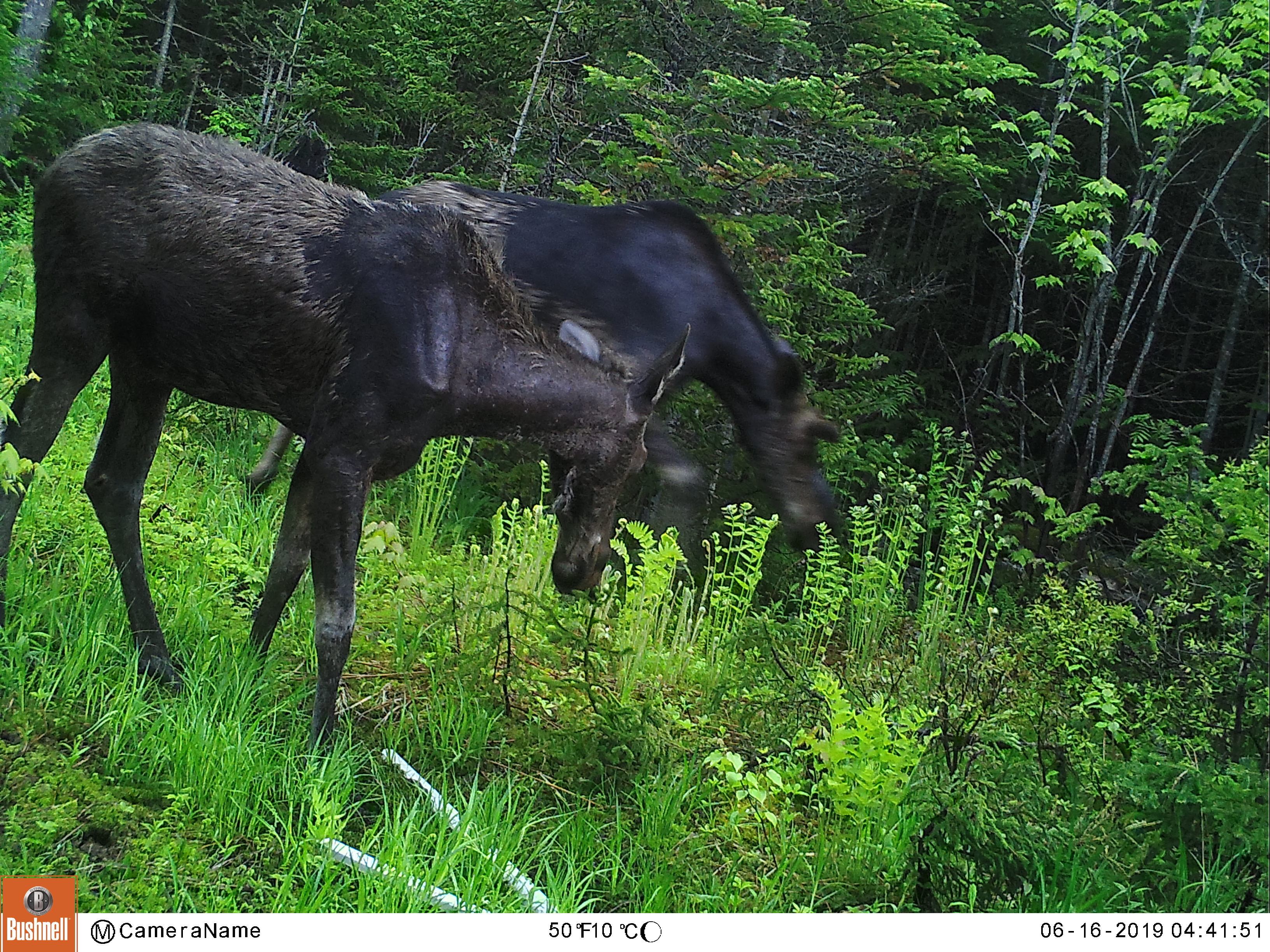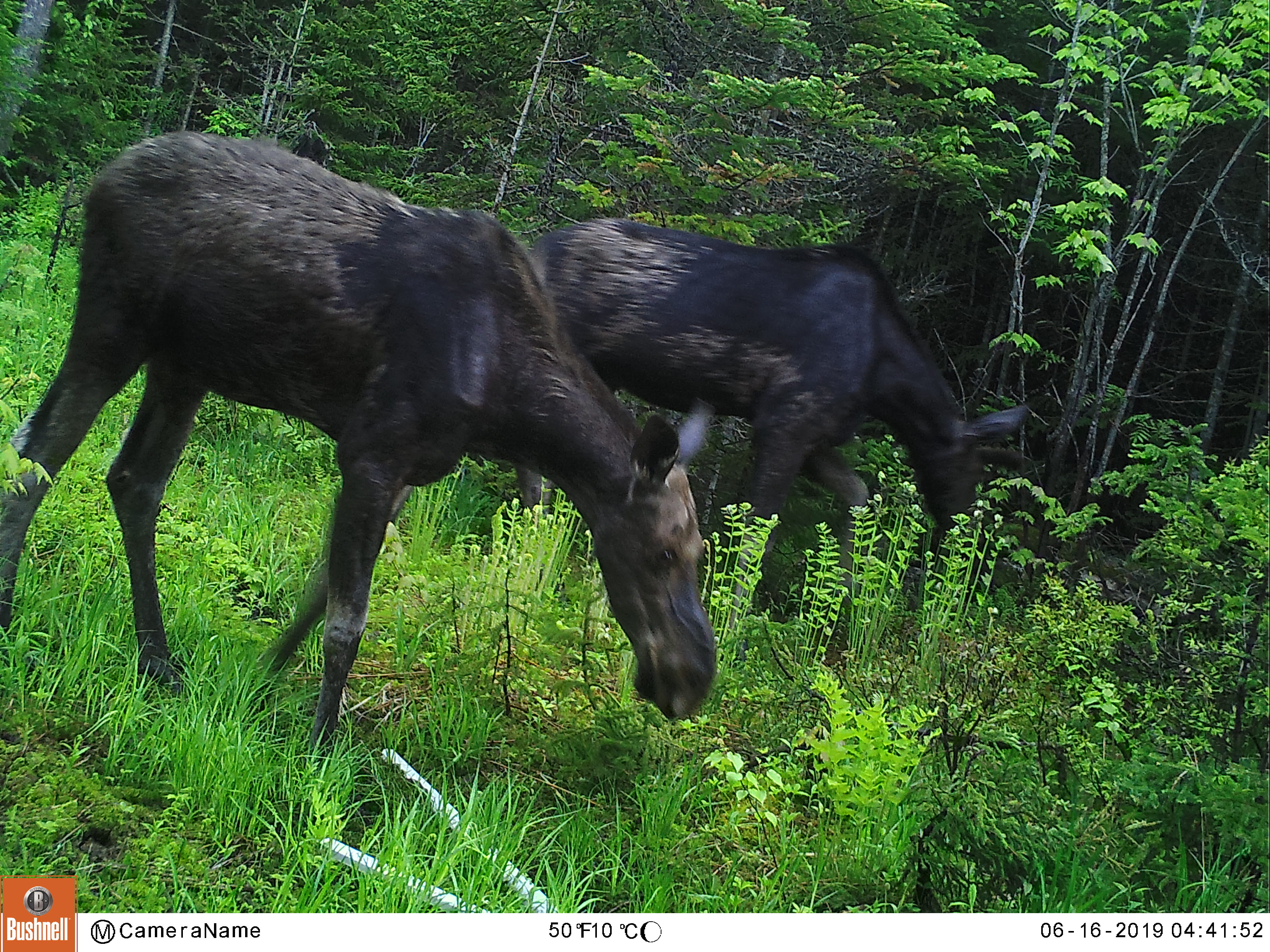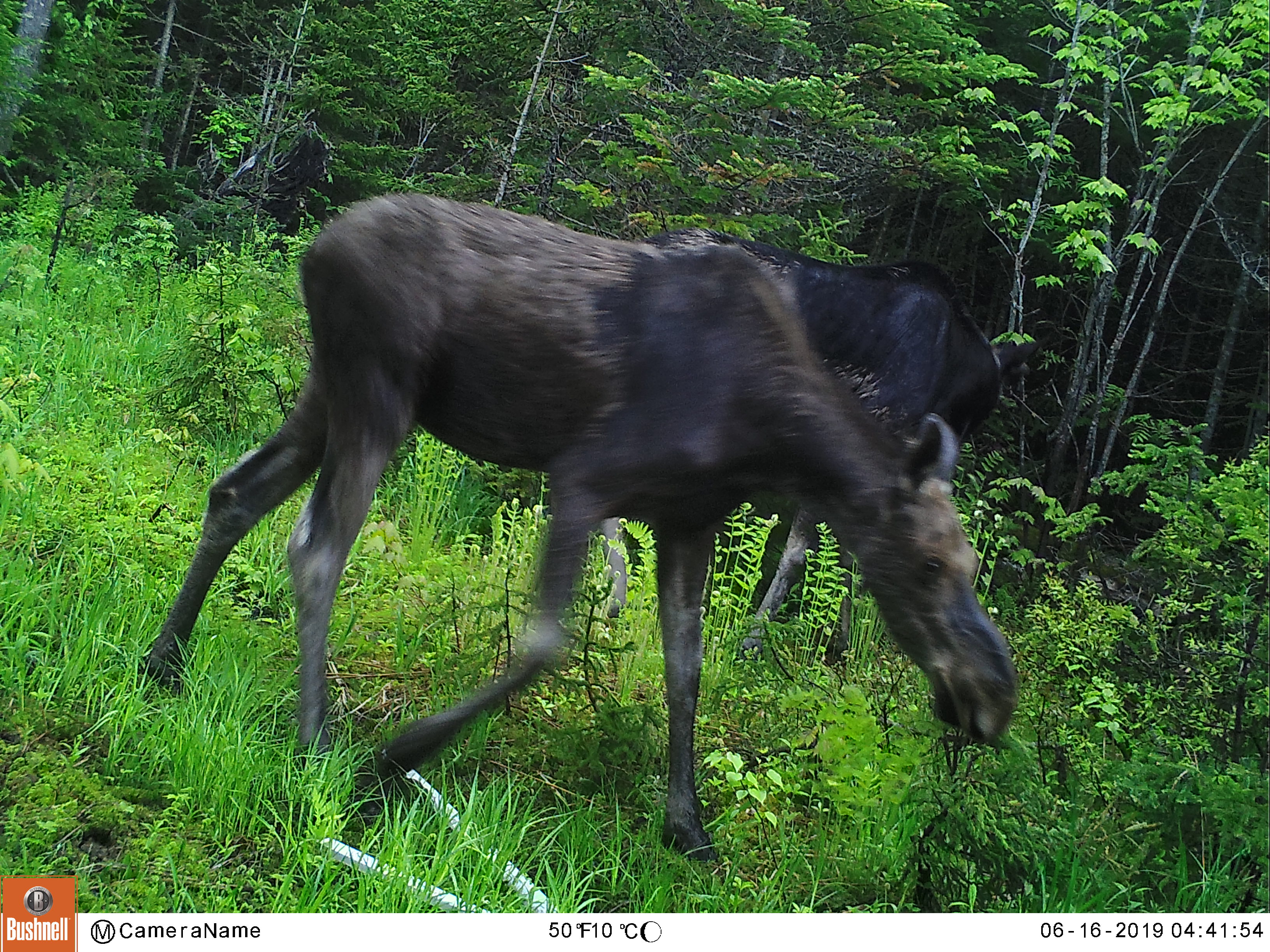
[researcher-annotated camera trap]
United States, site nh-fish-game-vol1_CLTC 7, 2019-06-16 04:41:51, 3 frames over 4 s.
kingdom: Animalia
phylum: Chordata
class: Mammalia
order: Artiodactyla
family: Cervidae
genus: Alces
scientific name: Alces alces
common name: moose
Moose (Alces alces).